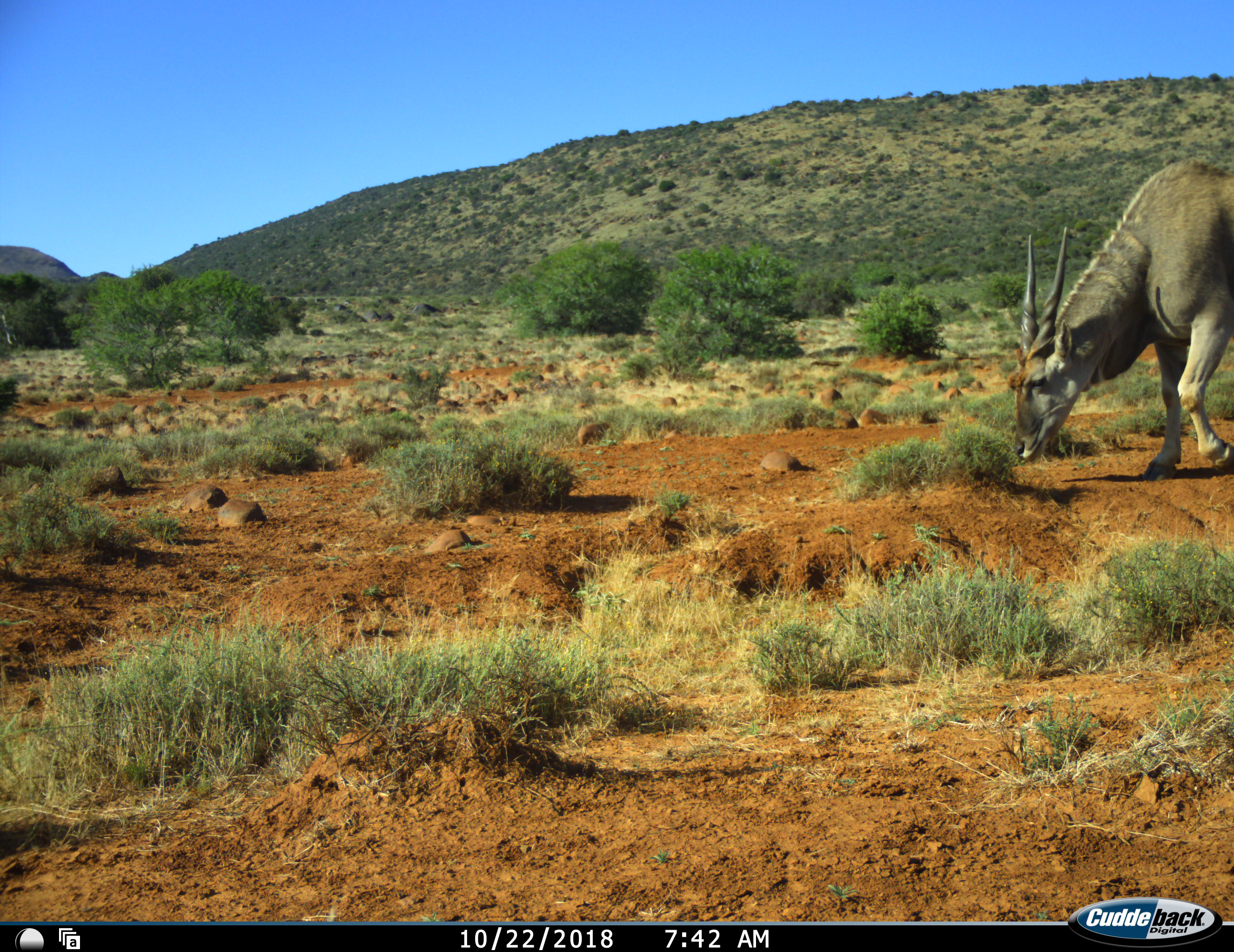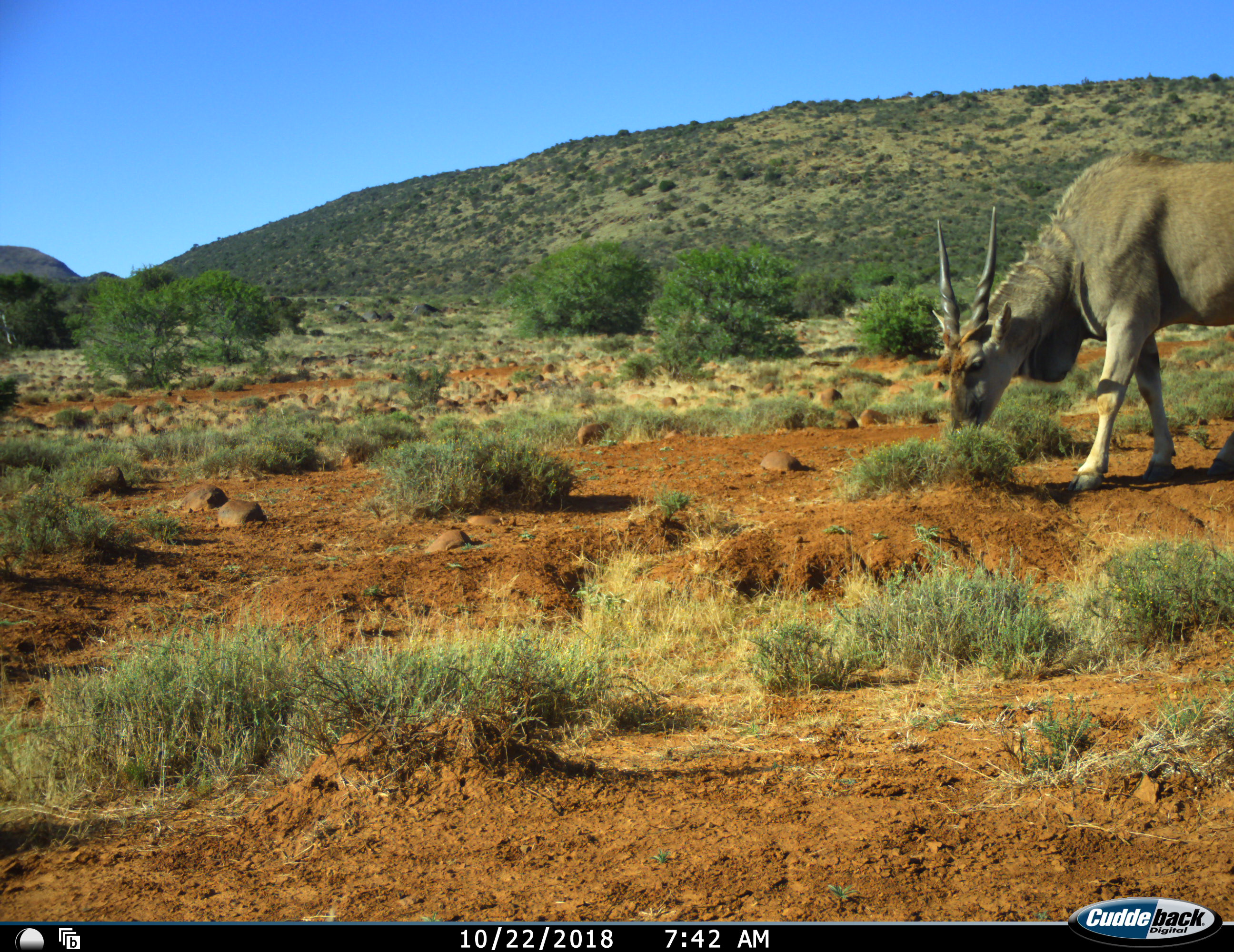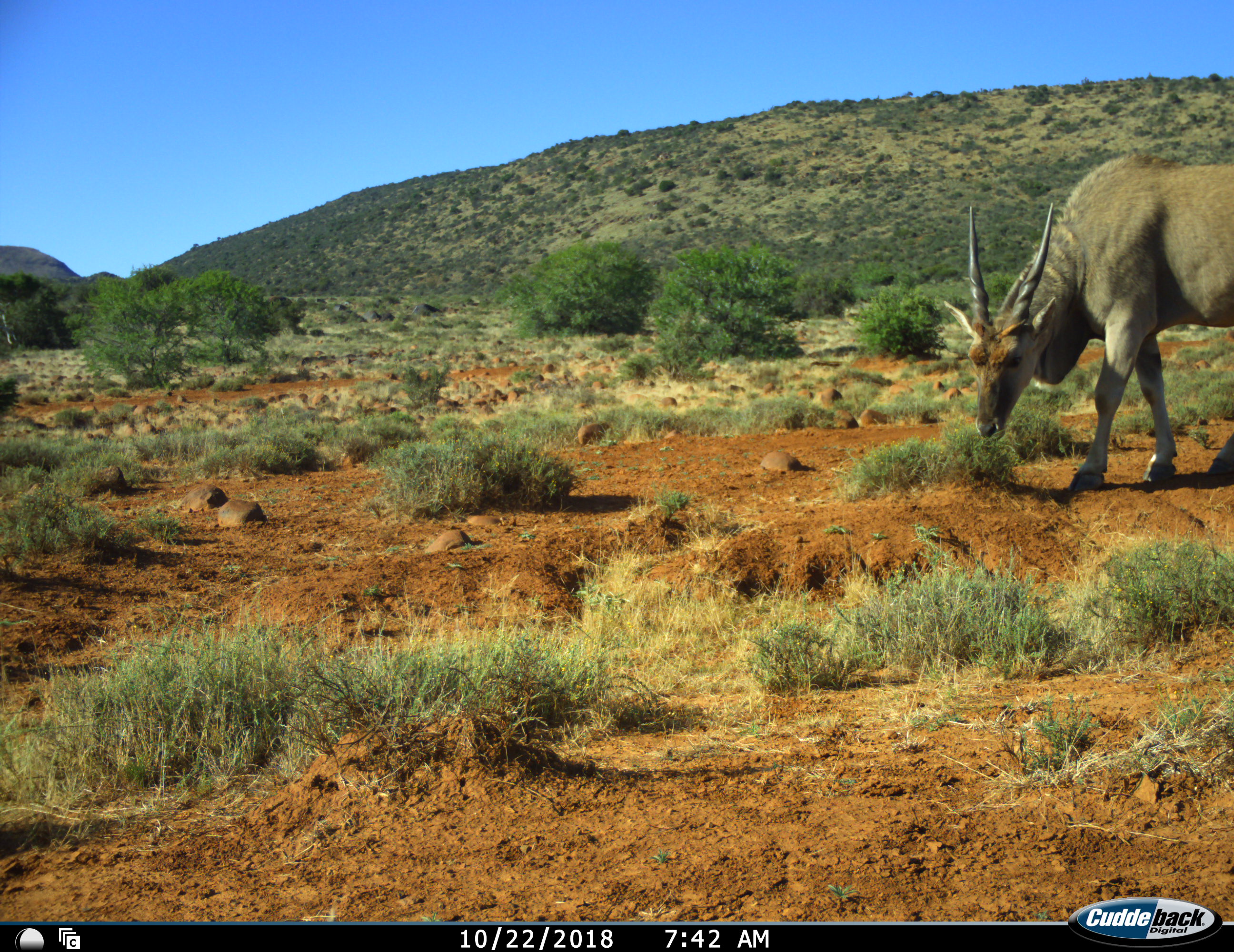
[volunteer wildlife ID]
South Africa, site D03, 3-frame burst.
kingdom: Animalia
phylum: Chordata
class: Mammalia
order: Artiodactyla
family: Bovidae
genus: Tragelaphus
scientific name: Tragelaphus oryx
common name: eland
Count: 1.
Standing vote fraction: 20%.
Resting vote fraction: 0%.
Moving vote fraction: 10%.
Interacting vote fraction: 0%.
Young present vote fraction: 0%.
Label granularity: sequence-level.